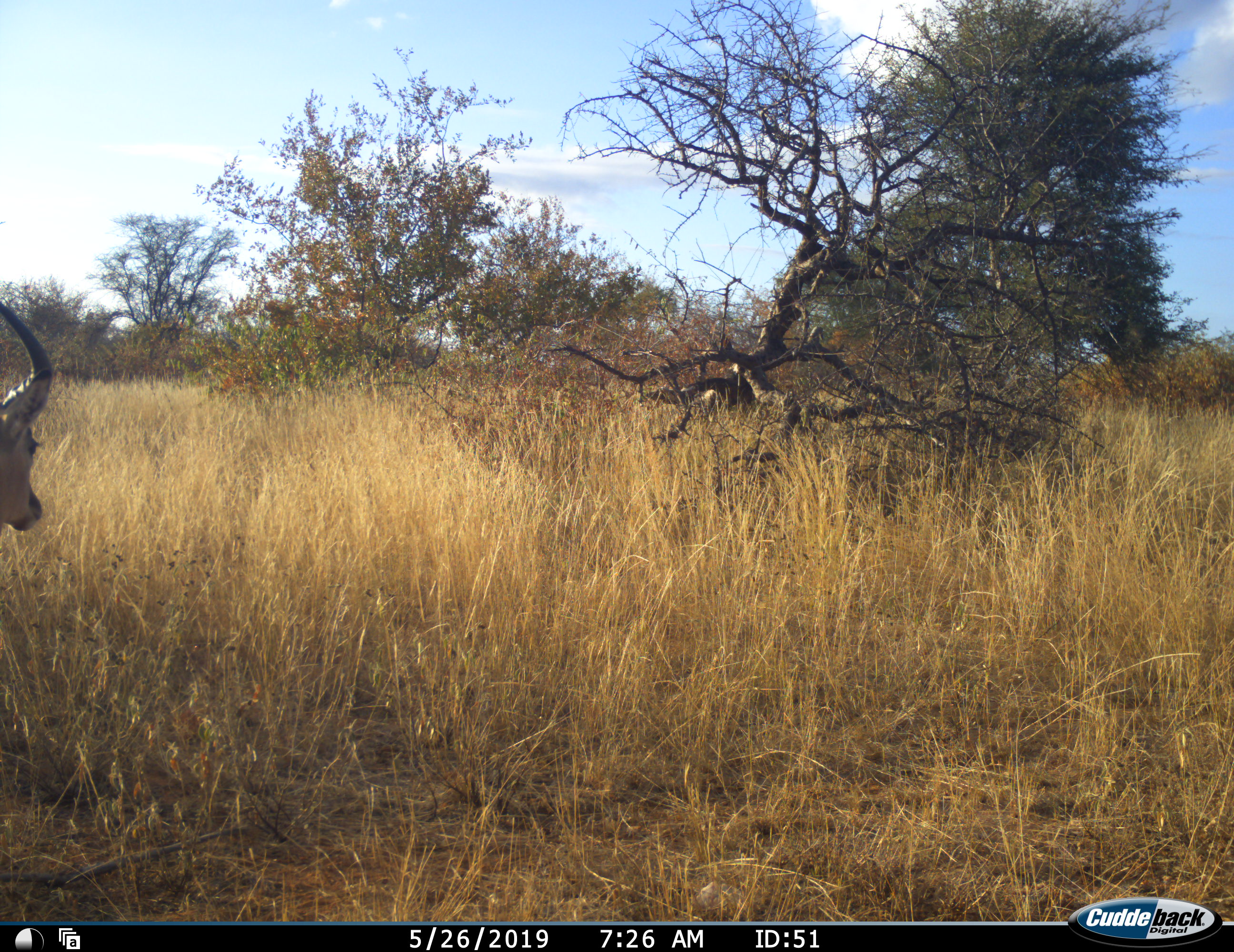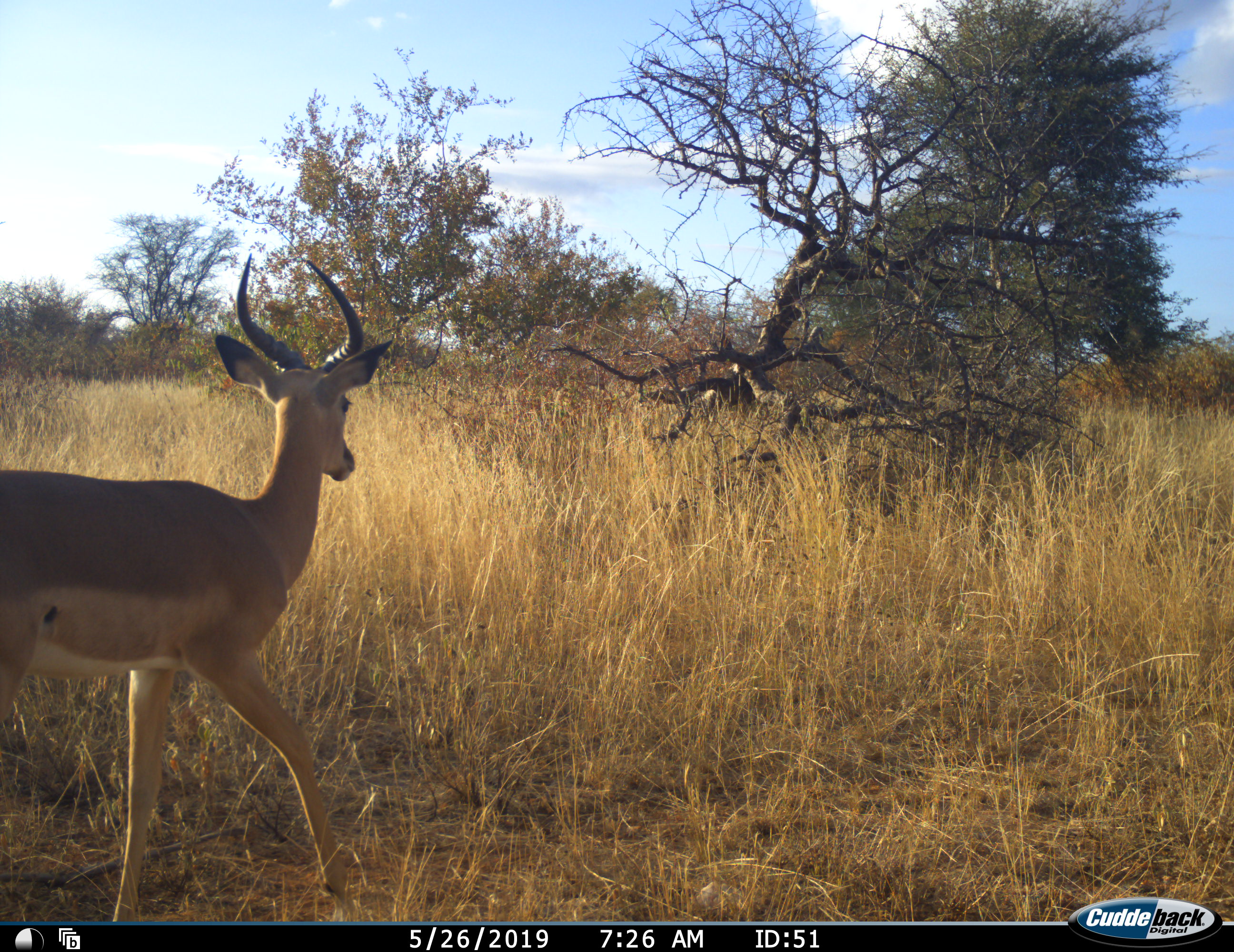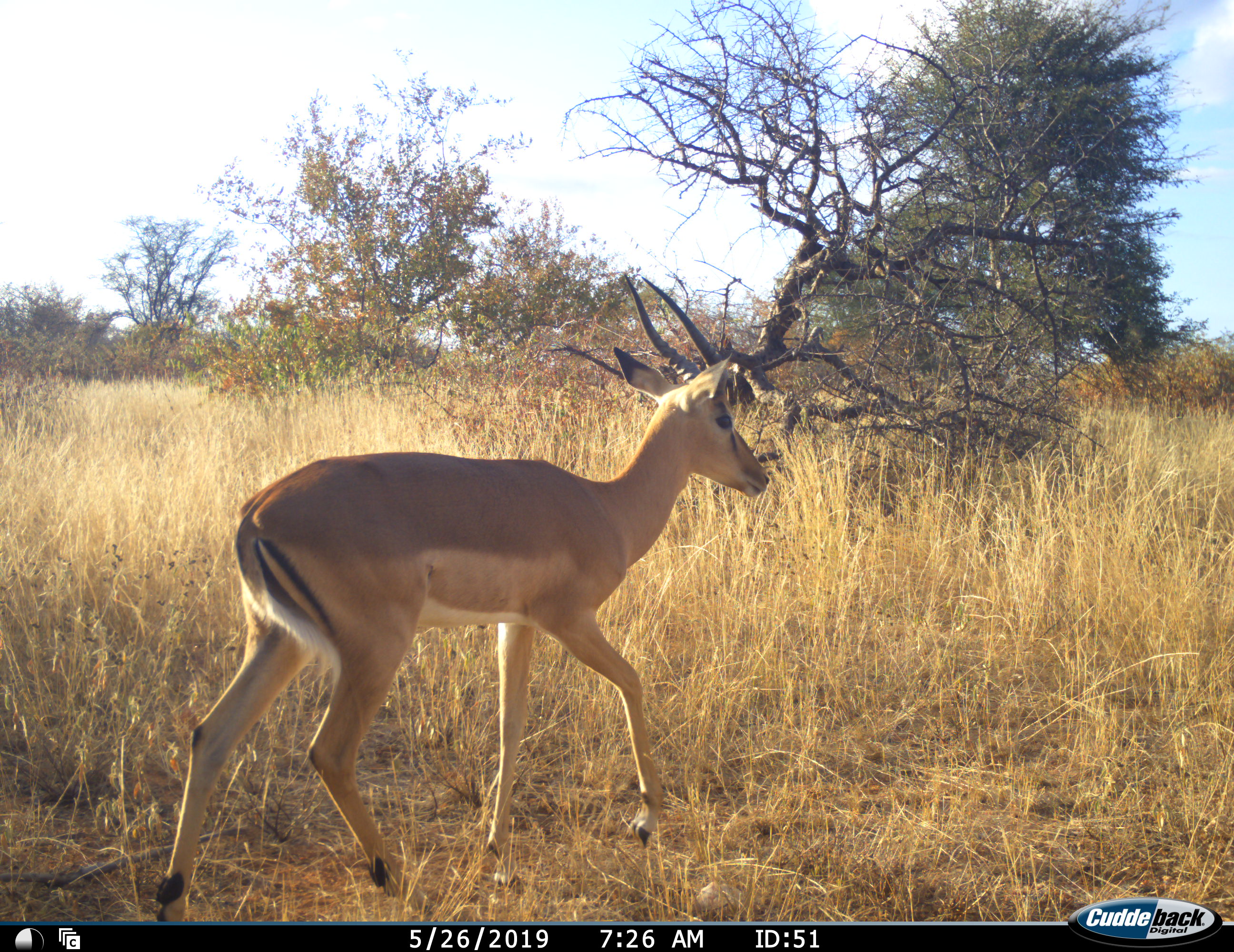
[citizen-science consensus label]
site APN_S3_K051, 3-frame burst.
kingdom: Animalia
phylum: Chordata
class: Mammalia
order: Artiodactyla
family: Bovidae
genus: Aepyceros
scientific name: Aepyceros melampus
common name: impala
Impala (Aepyceros melampus), count 1. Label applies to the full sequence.